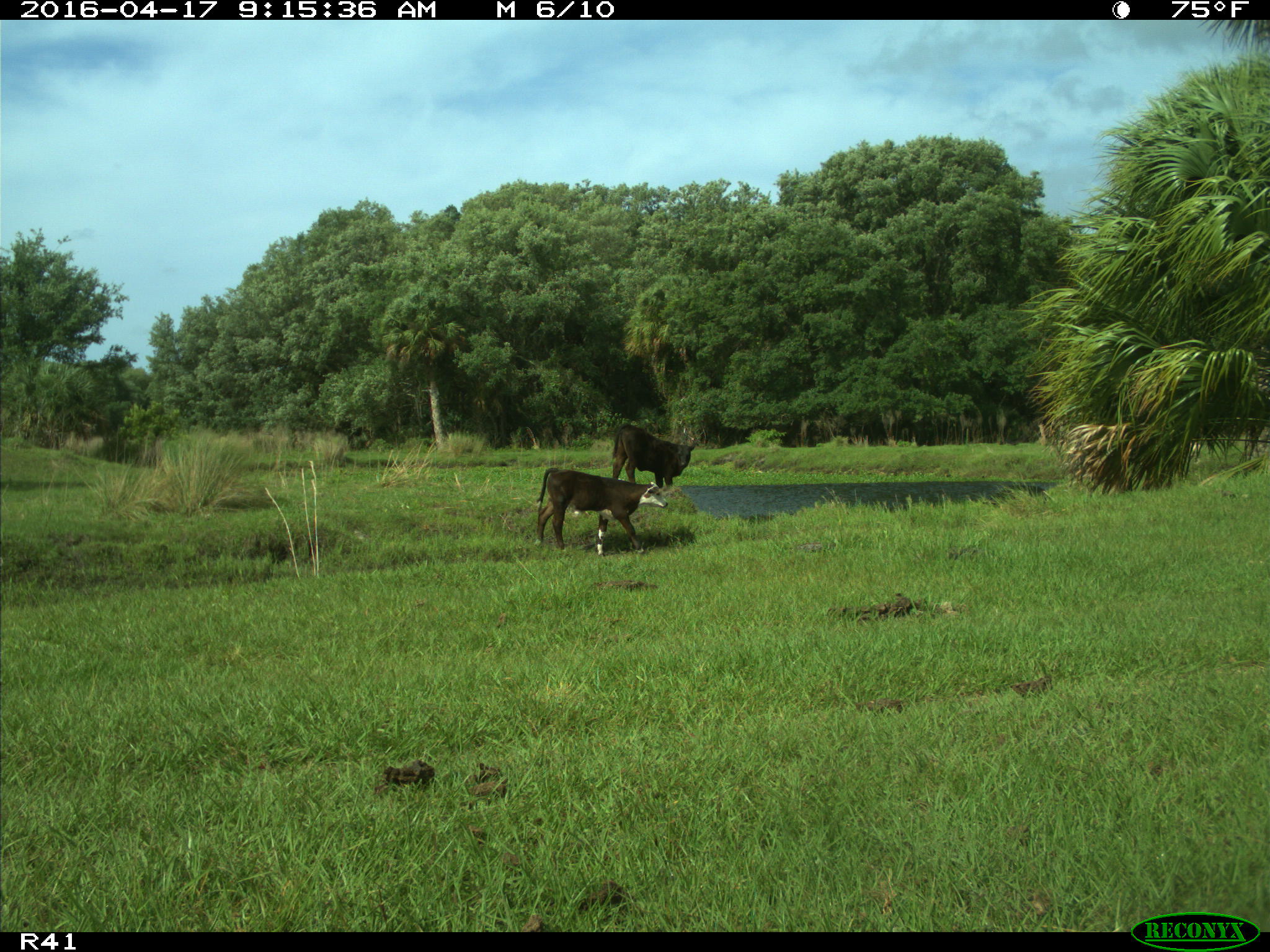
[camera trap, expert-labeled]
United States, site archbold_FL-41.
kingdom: Animalia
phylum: Chordata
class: Mammalia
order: Artiodactyla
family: Bovidae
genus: Bos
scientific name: Bos taurus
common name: domestic cow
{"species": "Bos taurus (domestic cow)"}